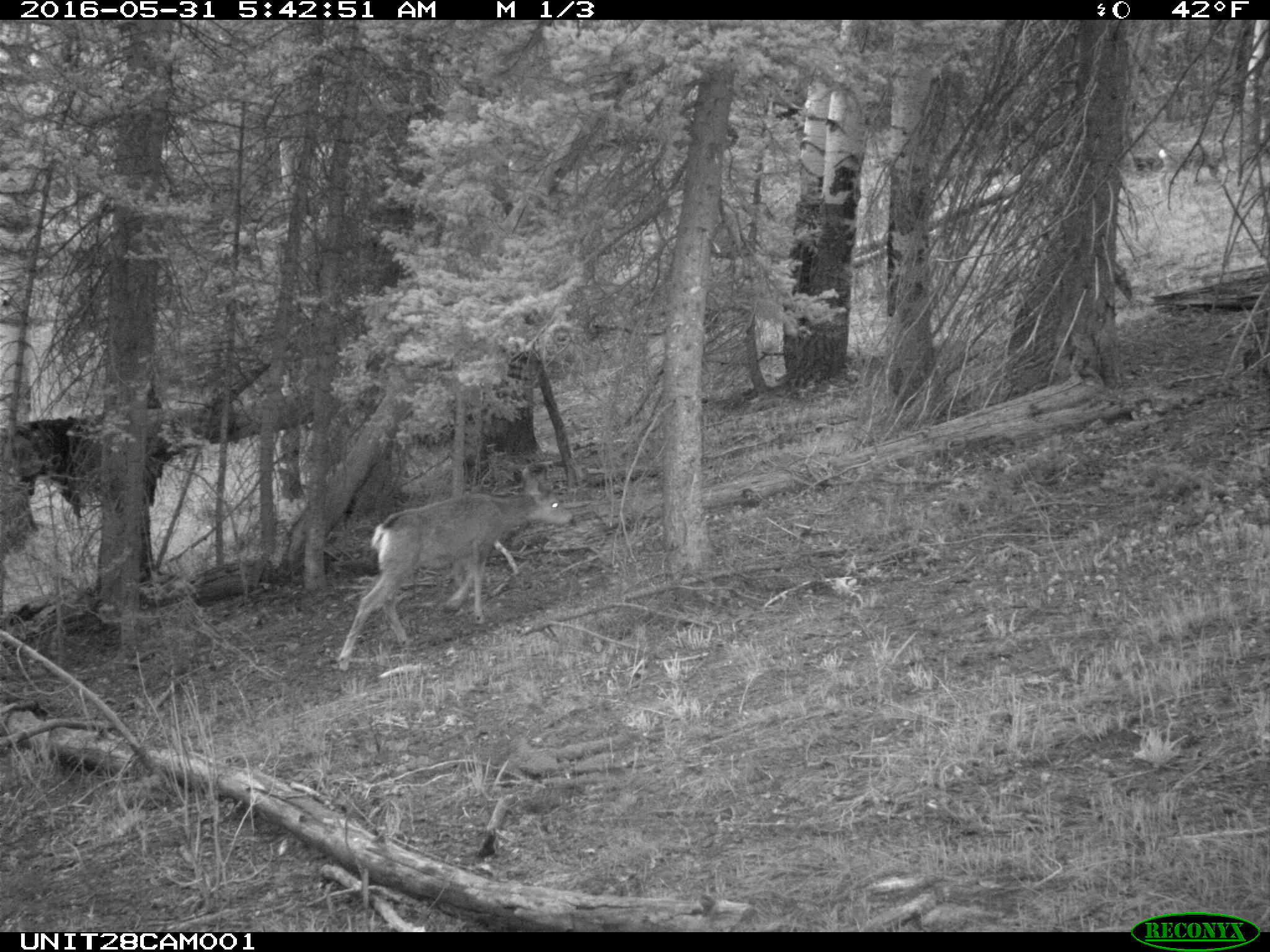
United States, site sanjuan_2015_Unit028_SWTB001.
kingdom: Animalia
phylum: Chordata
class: Mammalia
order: Artiodactyla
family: Cervidae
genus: Odocoileus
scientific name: Odocoileus hemionus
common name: mule deer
Odocoileus hemionus (mule deer).